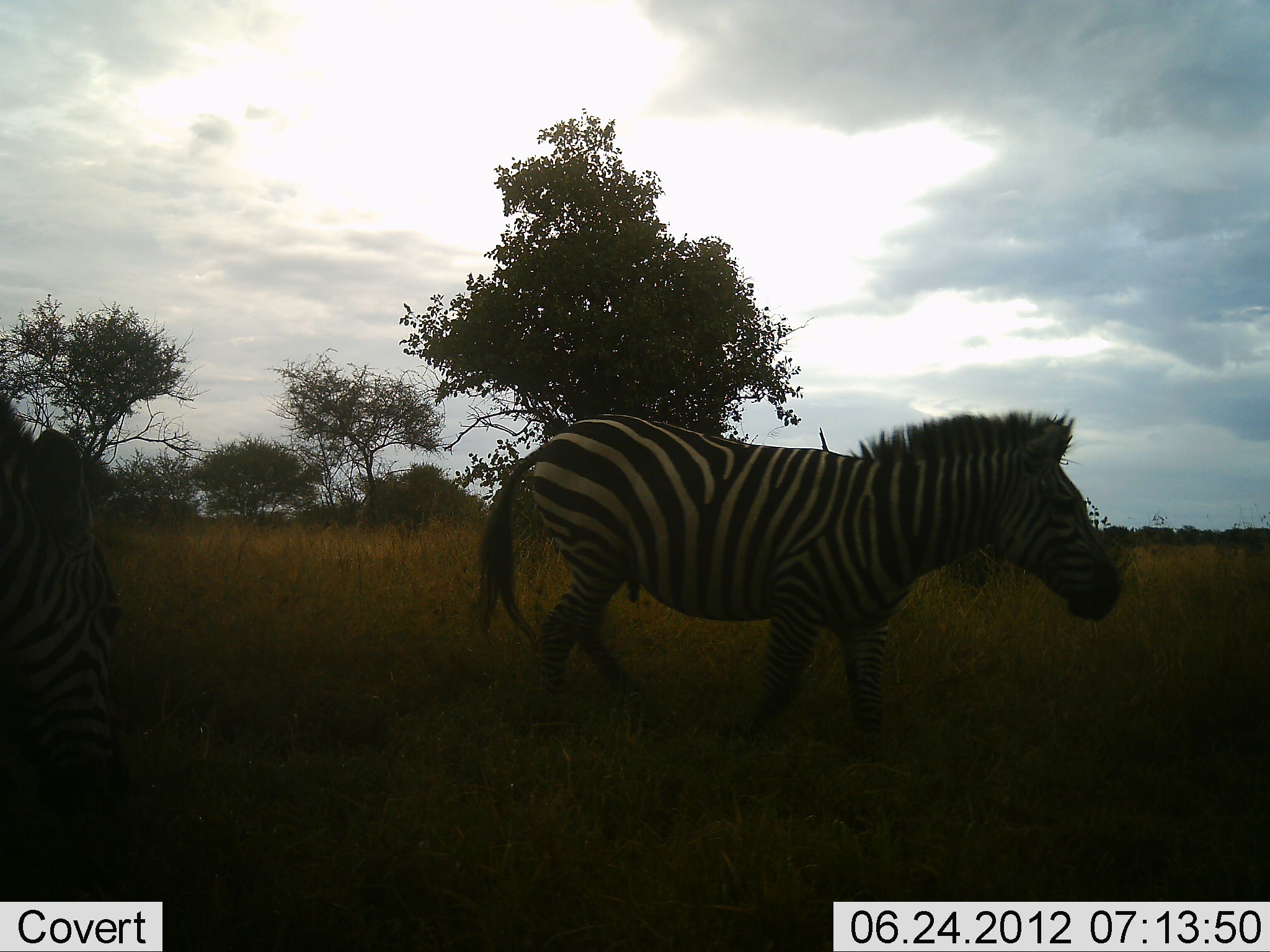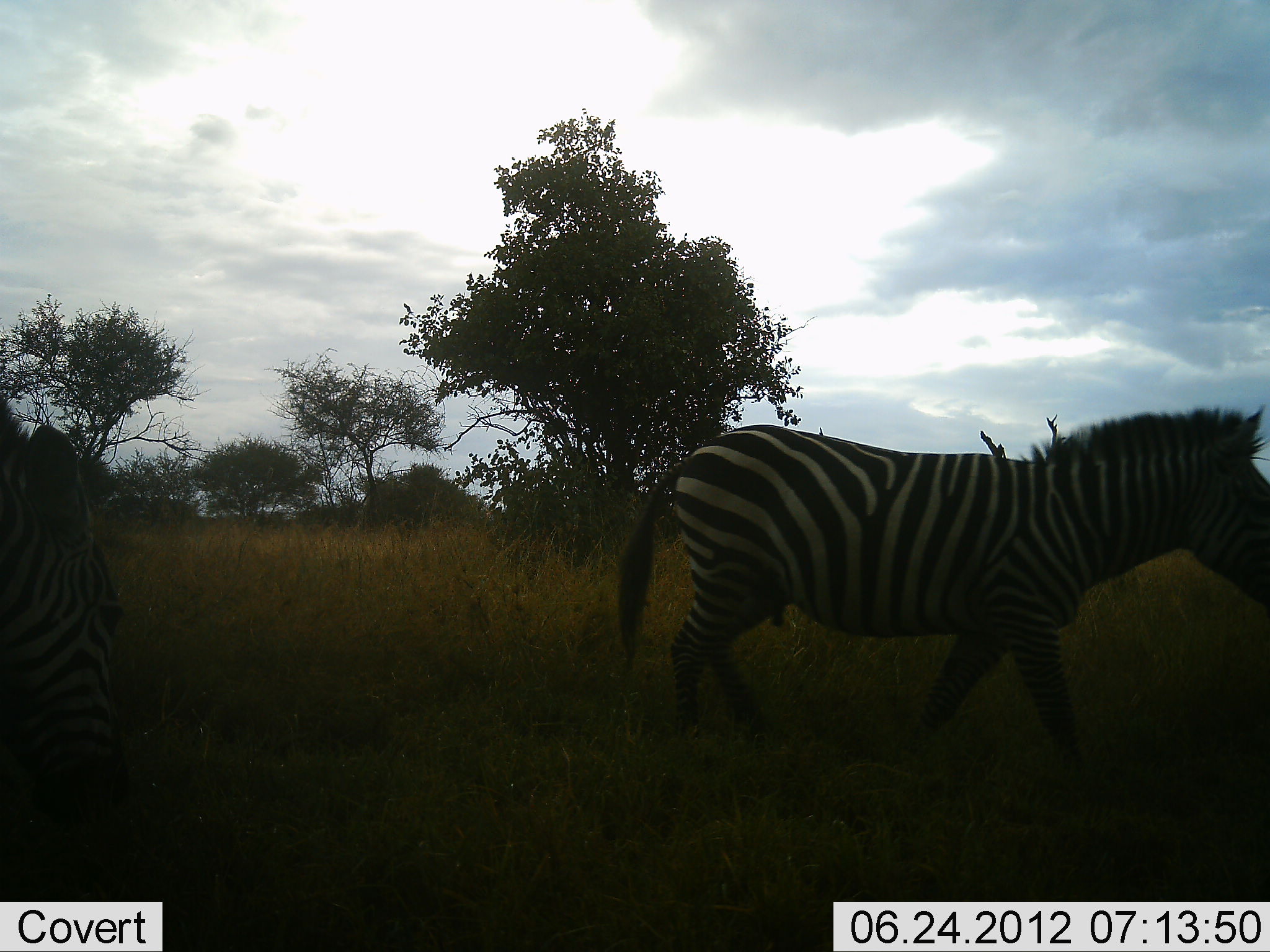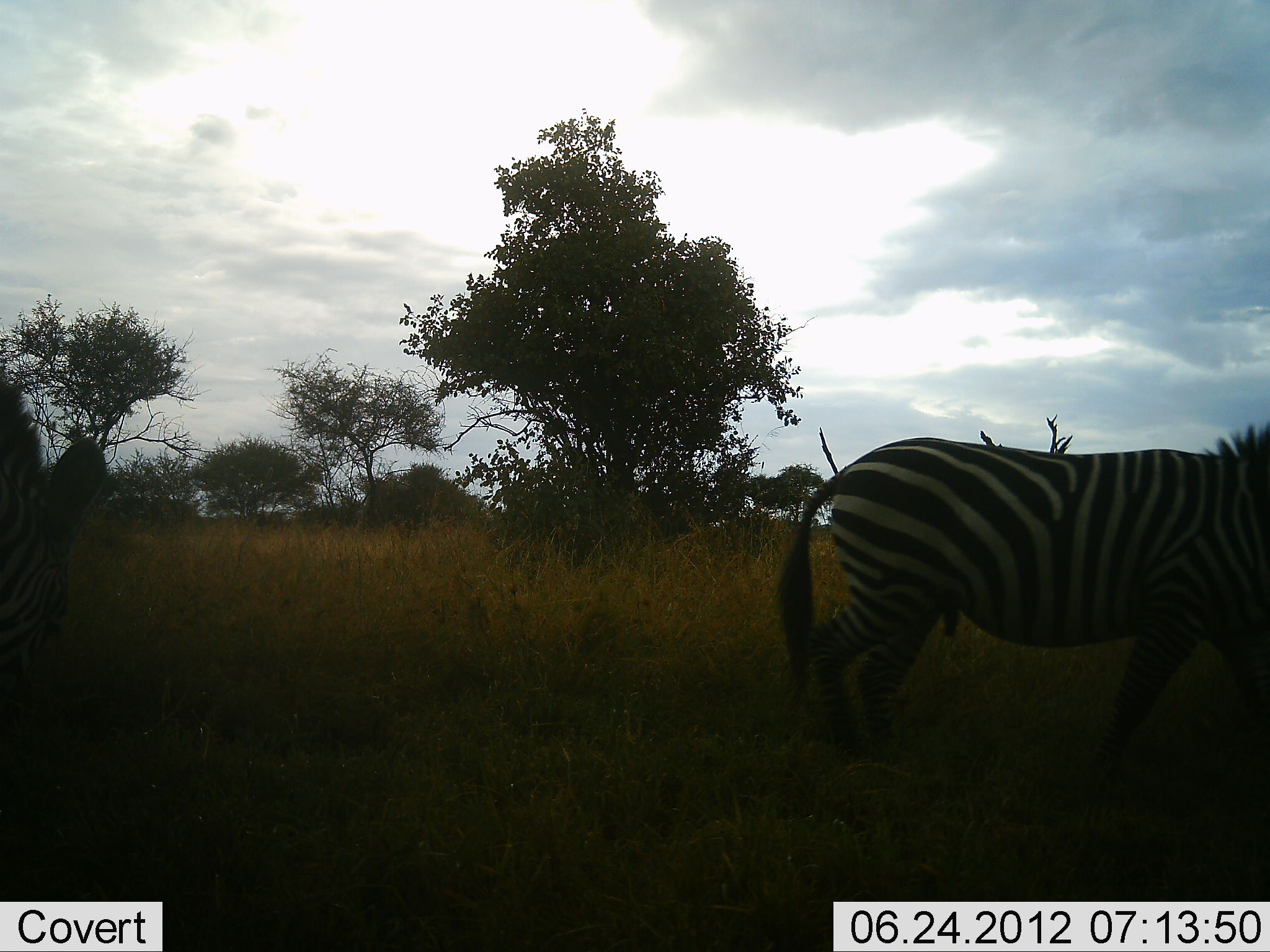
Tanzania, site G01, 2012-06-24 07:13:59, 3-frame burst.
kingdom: Animalia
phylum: Chordata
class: Mammalia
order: Perissodactyla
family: Equidae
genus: Equus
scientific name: Equus quagga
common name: plains zebra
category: zebra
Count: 2.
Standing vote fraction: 50%.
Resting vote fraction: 0%.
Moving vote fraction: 100%.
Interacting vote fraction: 0%.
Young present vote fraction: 0%.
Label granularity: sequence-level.